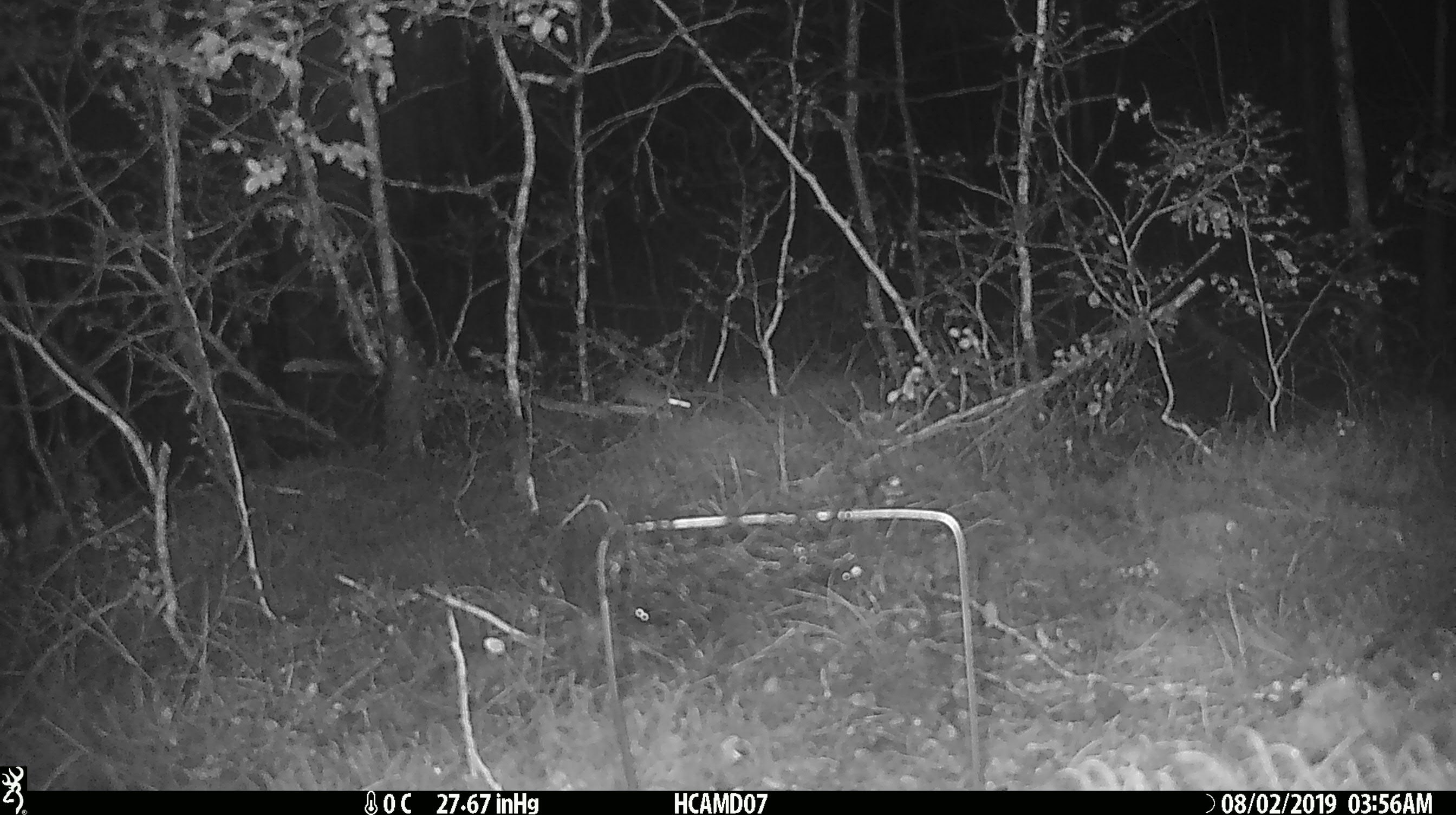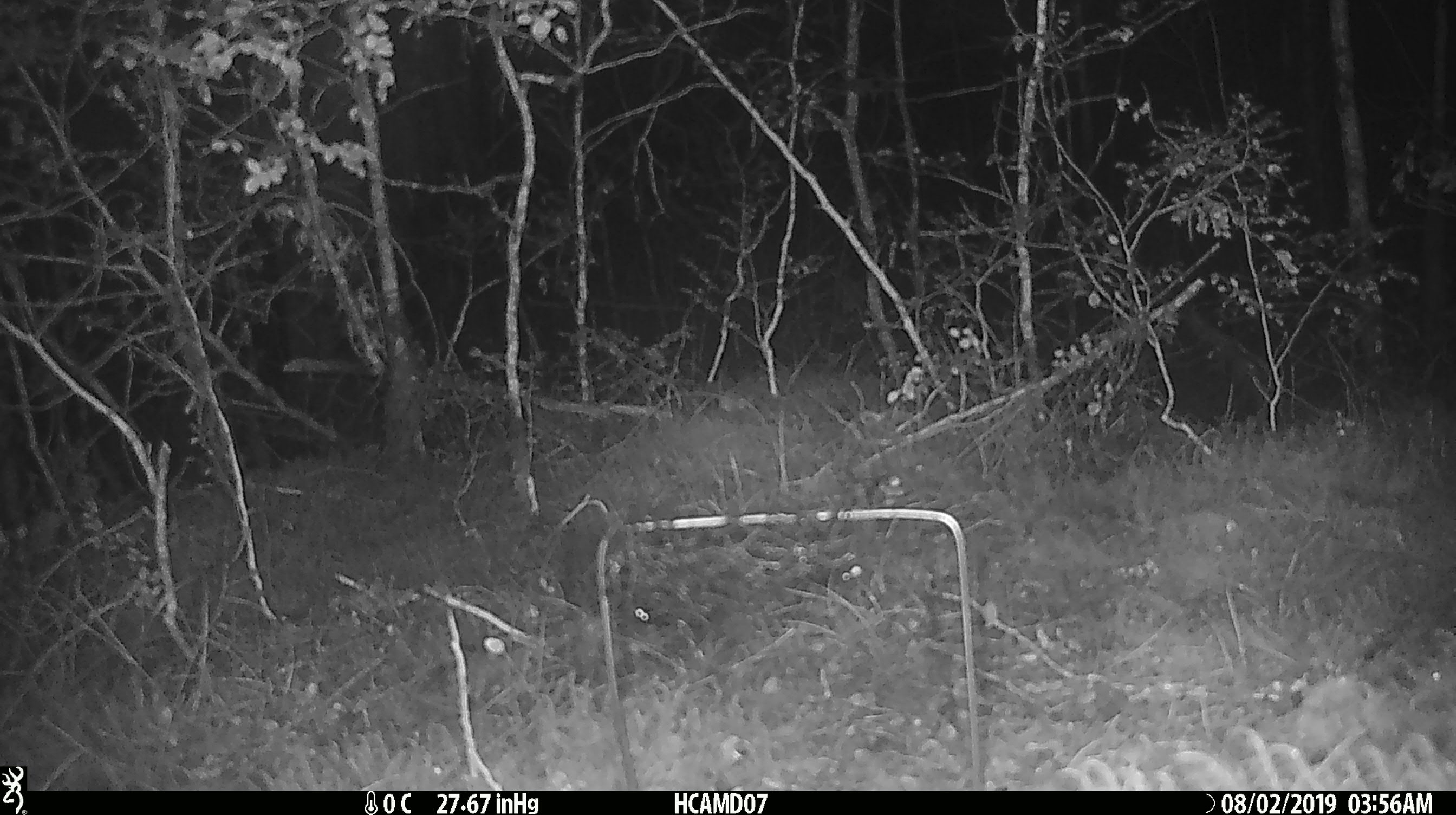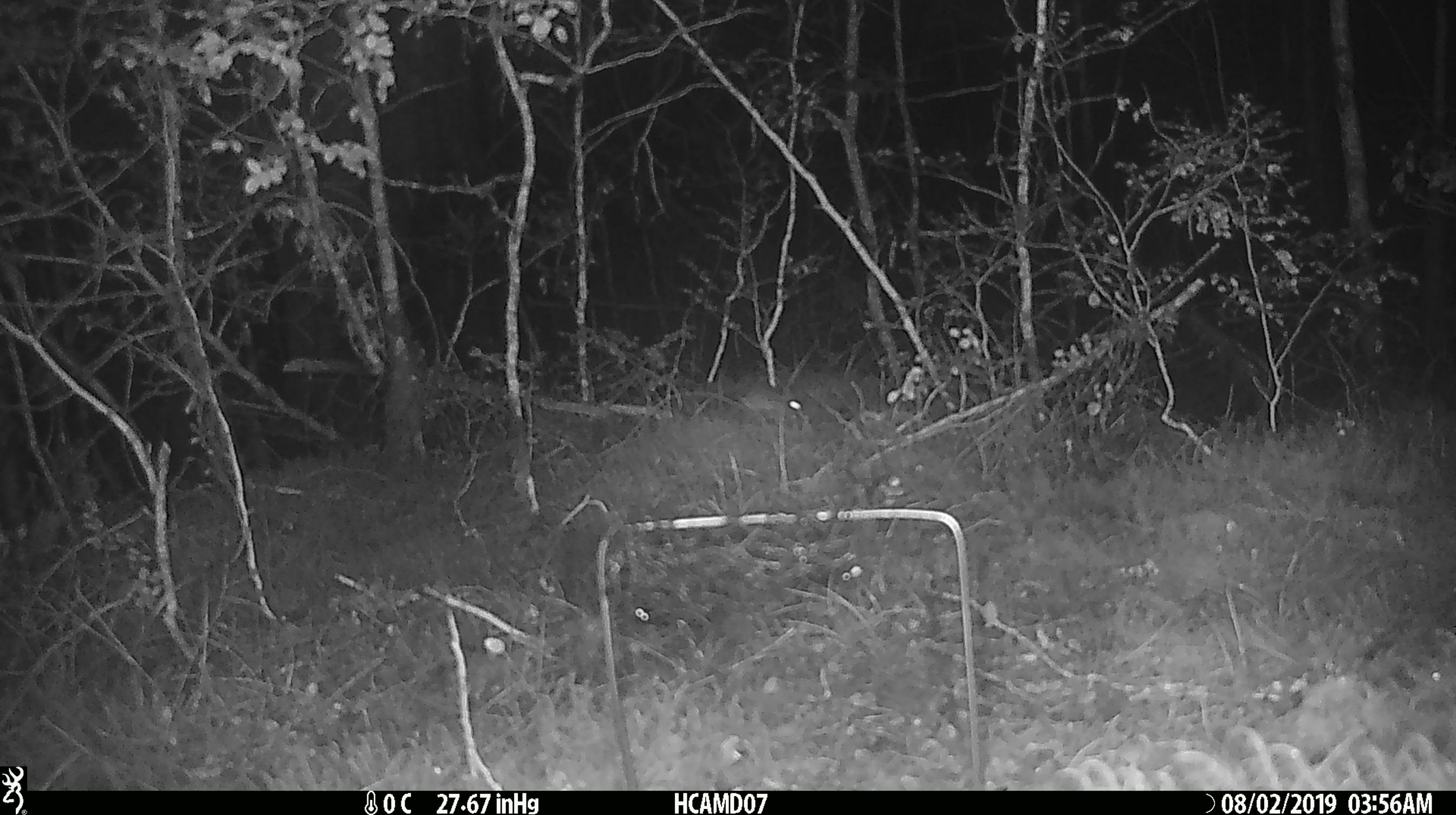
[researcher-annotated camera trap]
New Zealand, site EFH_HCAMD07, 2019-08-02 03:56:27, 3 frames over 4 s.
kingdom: Animalia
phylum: Chordata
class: Mammalia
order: Rodentia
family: Muridae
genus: Mus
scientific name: Mus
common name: mouse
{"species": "mouse (Mus)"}